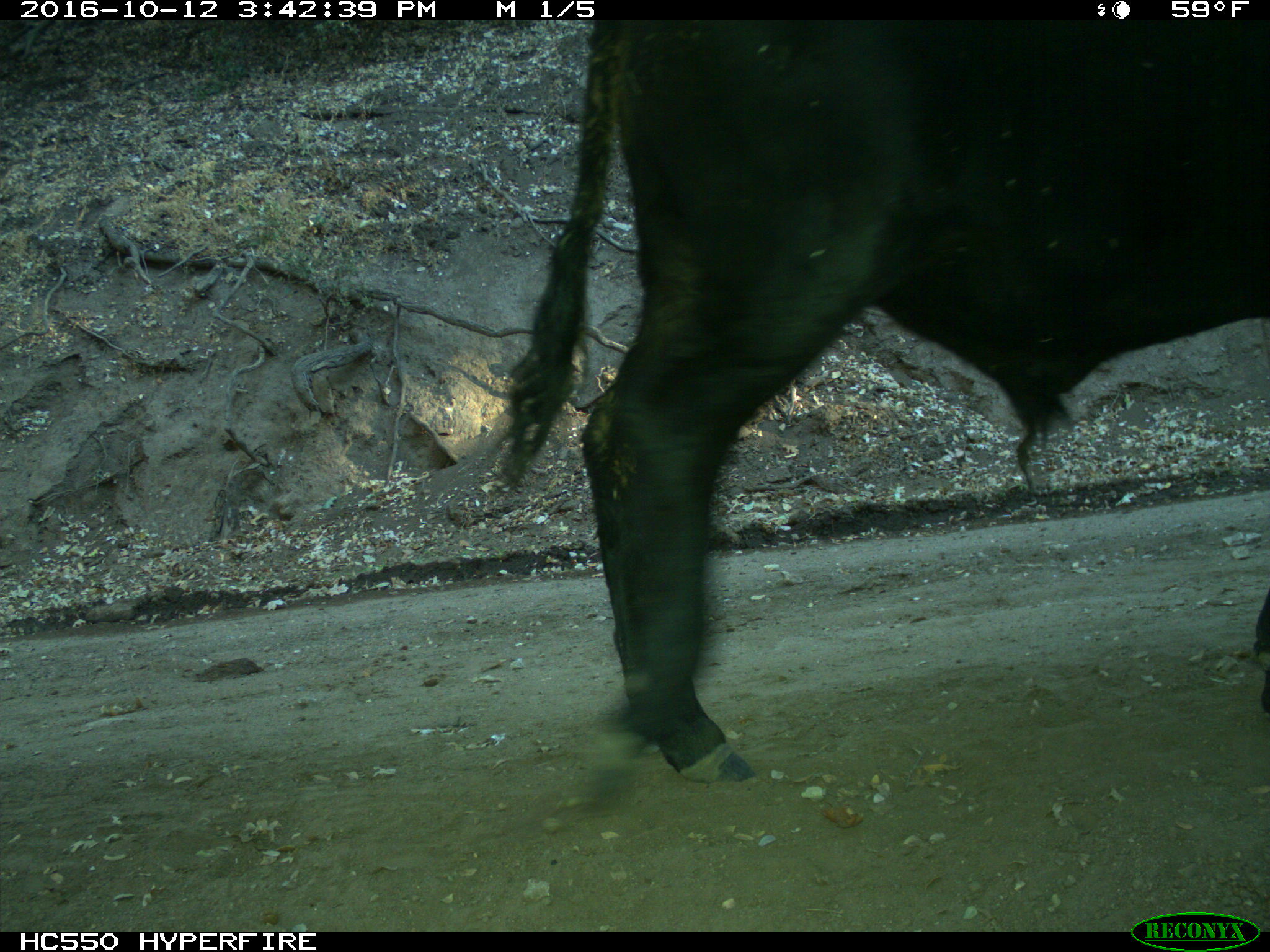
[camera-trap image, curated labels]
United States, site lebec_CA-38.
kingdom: Animalia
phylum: Chordata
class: Mammalia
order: Artiodactyla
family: Bovidae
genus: Bos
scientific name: Bos taurus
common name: domestic cow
Bos taurus (domestic cow).